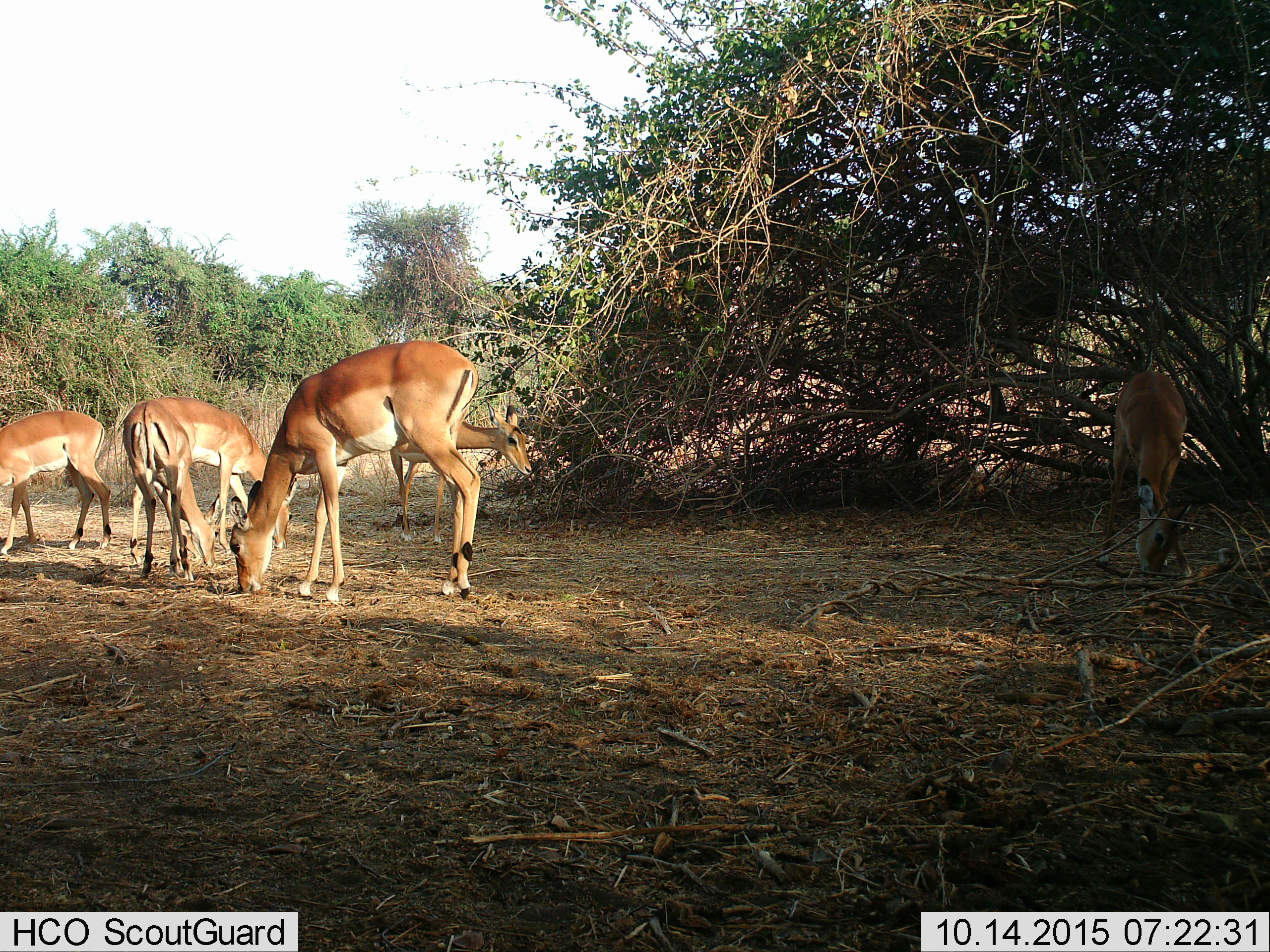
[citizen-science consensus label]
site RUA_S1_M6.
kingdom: Animalia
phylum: Chordata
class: Mammalia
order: Artiodactyla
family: Bovidae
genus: Aepyceros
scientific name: Aepyceros melampus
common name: impala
Impala (Aepyceros melampus), count 6. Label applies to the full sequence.